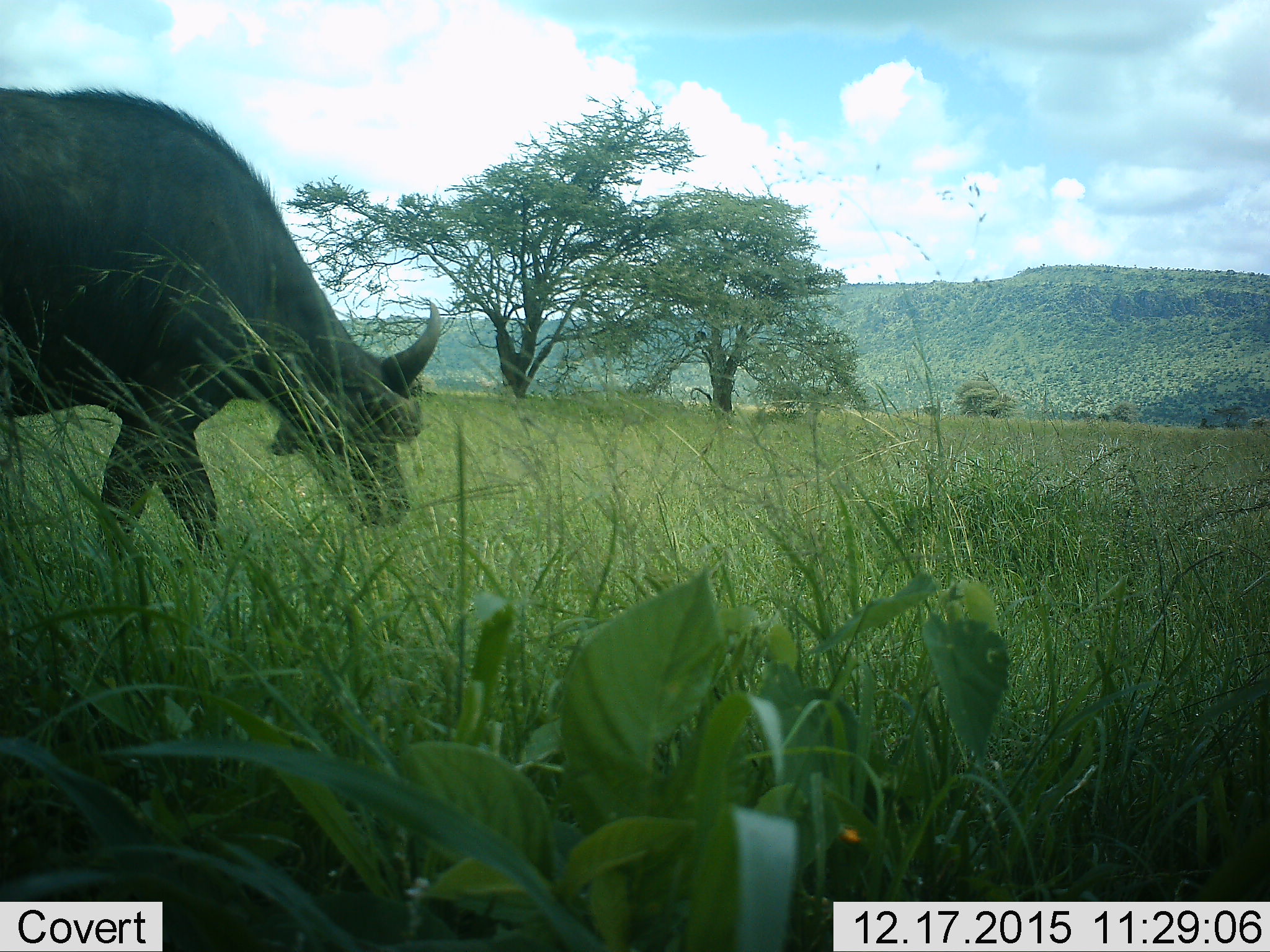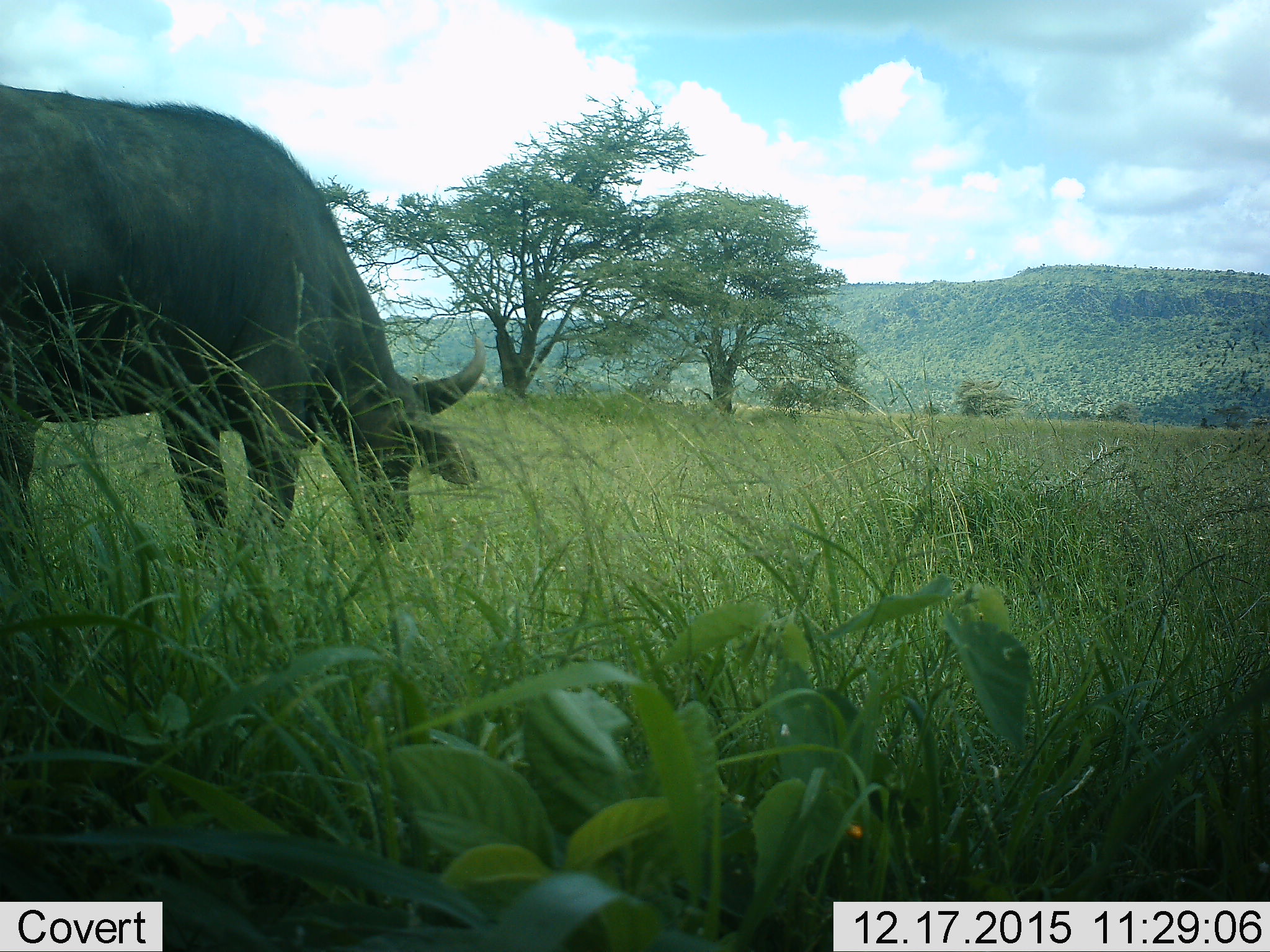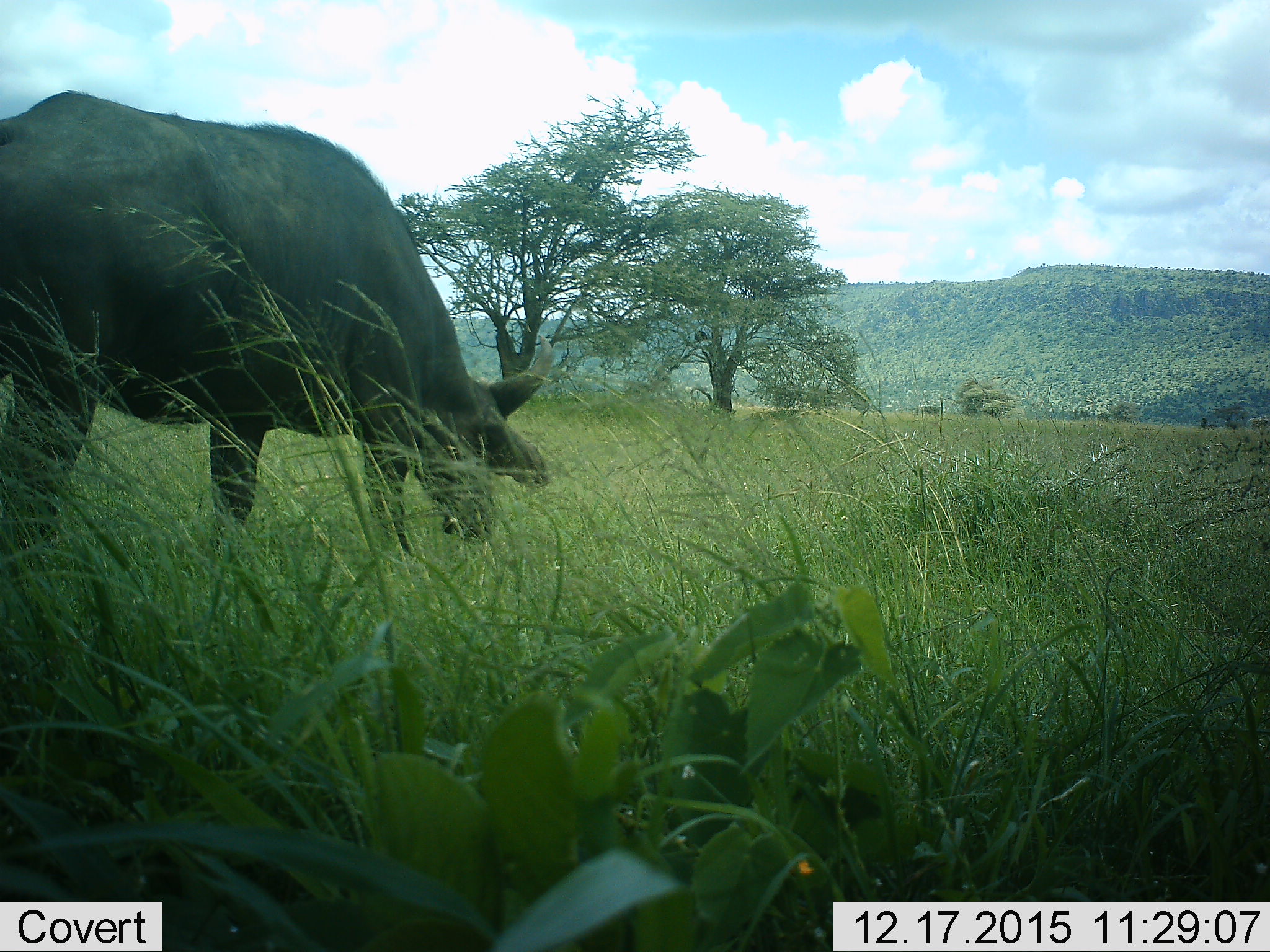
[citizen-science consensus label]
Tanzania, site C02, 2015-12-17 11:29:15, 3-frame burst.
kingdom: Animalia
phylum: Chordata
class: Mammalia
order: Artiodactyla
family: Bovidae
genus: Syncerus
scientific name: Syncerus caffer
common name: cape buffalo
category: buffalo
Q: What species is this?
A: Buffalo (cape buffalo) (Syncerus caffer).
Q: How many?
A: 1.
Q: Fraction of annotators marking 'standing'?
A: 0%.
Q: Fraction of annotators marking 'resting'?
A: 0%.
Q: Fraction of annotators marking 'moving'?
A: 65%.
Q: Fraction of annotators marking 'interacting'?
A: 0%.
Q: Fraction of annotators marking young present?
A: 0%.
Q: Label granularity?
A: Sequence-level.